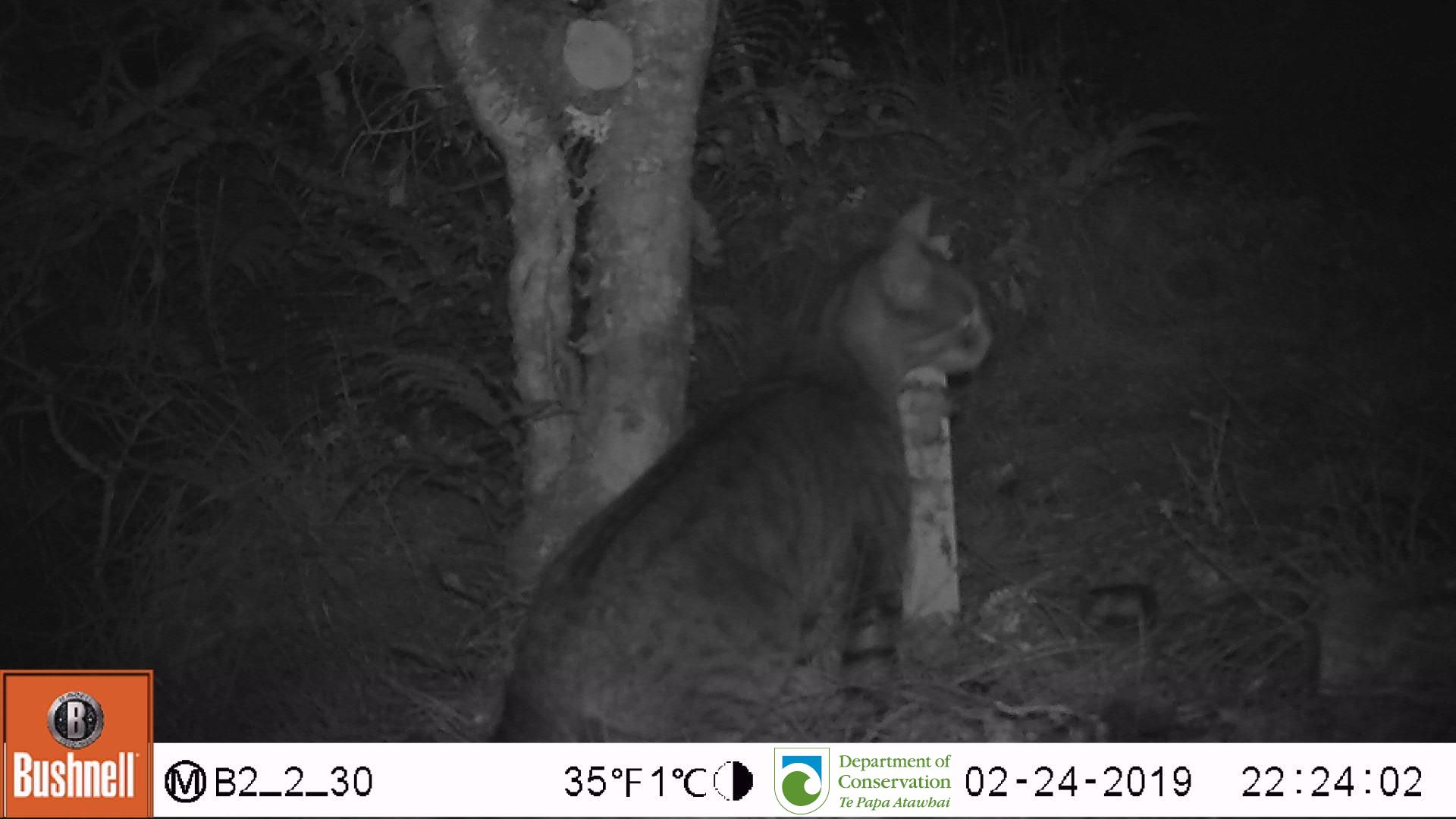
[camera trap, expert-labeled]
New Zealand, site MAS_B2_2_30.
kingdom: Animalia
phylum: Chordata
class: Mammalia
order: Carnivora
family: Felidae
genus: Felis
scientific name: Felis catus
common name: domestic cat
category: cat